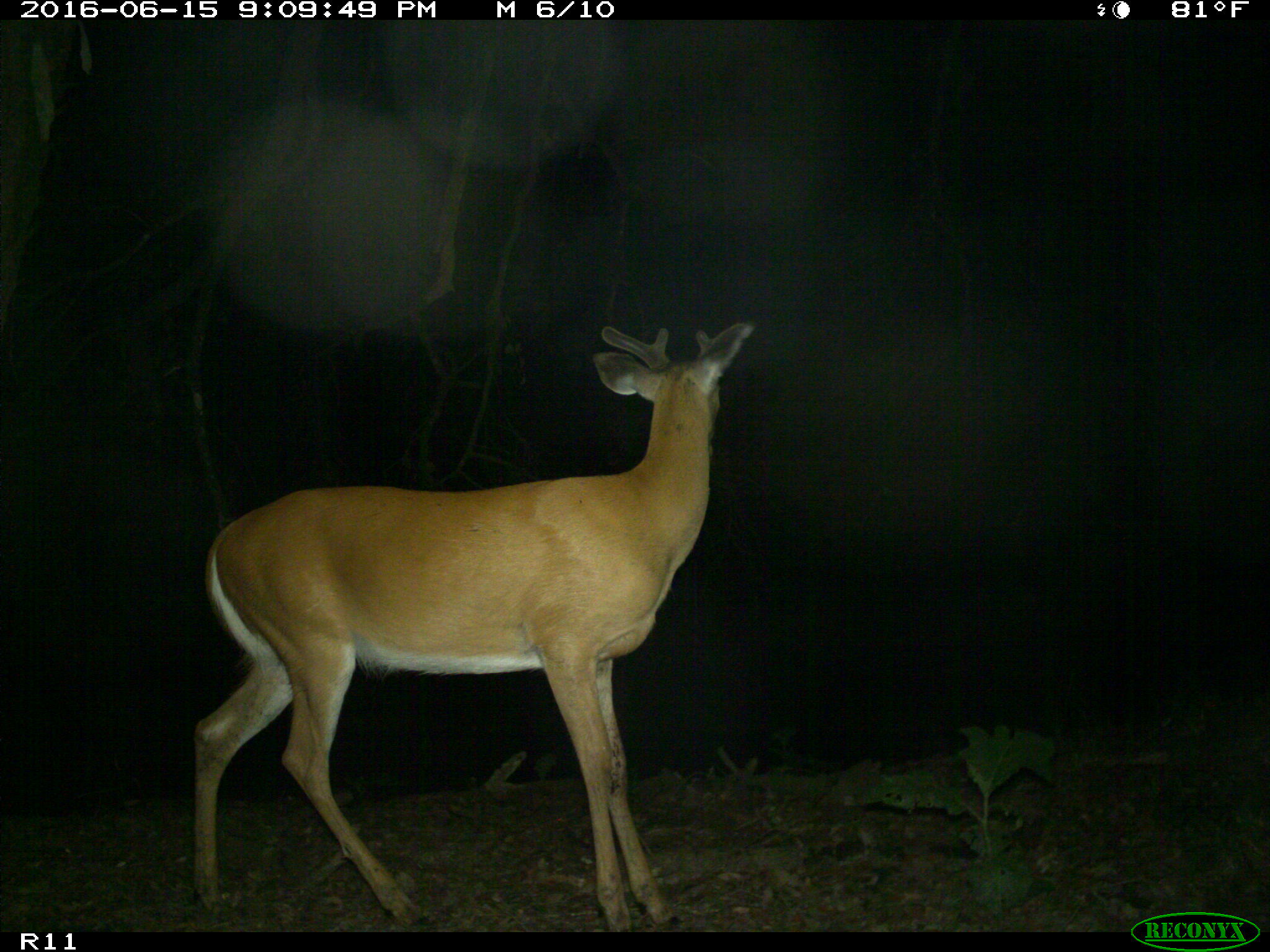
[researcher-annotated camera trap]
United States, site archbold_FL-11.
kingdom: Animalia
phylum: Chordata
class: Mammalia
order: Artiodactyla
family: Cervidae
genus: Odocoileus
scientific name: Odocoileus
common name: deer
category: unidentified deer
Unidentified deer (deer) (Odocoileus).